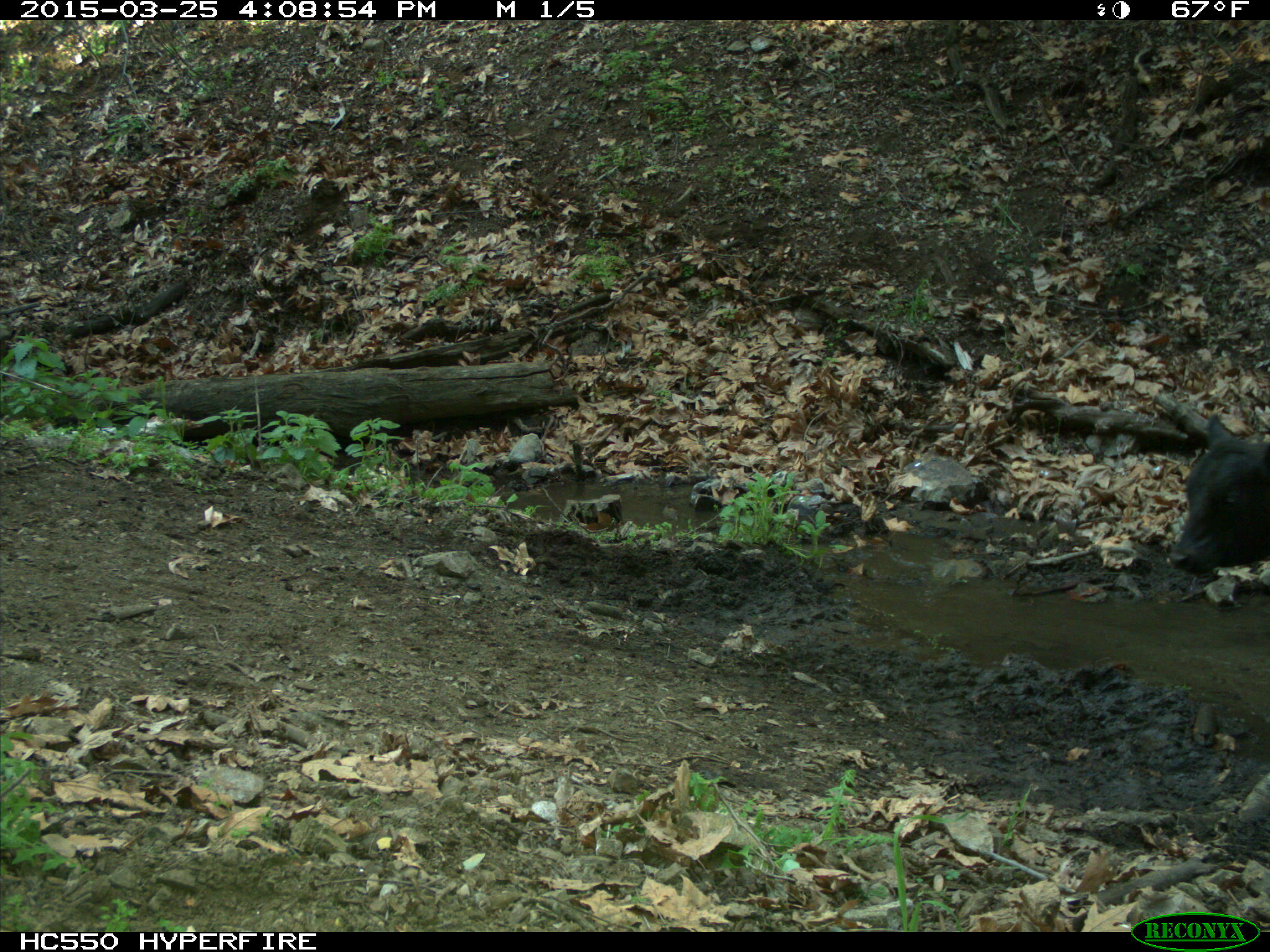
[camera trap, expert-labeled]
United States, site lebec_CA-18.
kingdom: Animalia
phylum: Chordata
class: Mammalia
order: Artiodactyla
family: Bovidae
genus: Bos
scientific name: Bos taurus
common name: domestic cow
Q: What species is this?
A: Bos taurus (domestic cow).